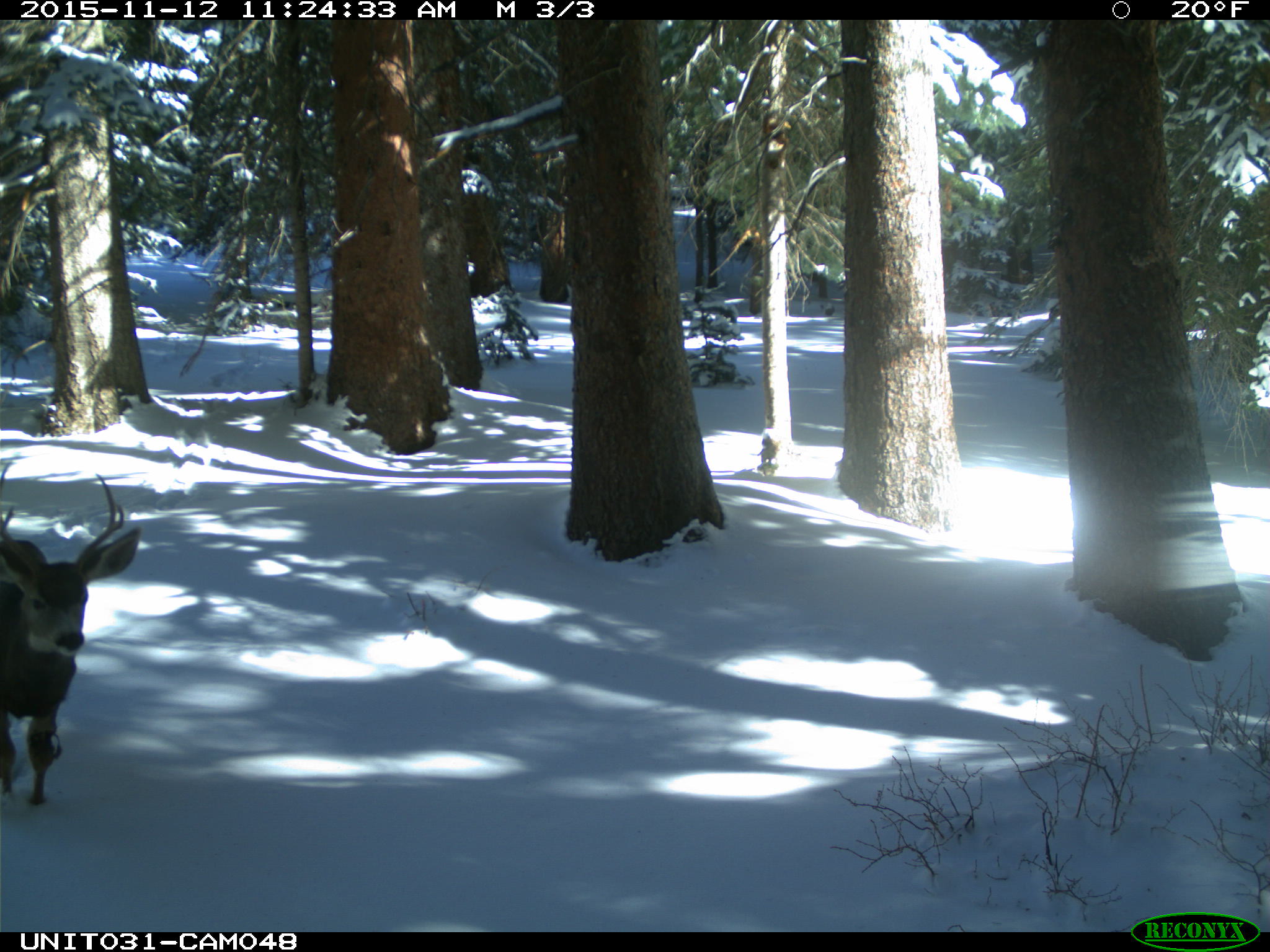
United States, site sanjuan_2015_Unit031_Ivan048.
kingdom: Animalia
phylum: Chordata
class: Mammalia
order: Artiodactyla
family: Cervidae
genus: Odocoileus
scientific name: Odocoileus hemionus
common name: mule deer